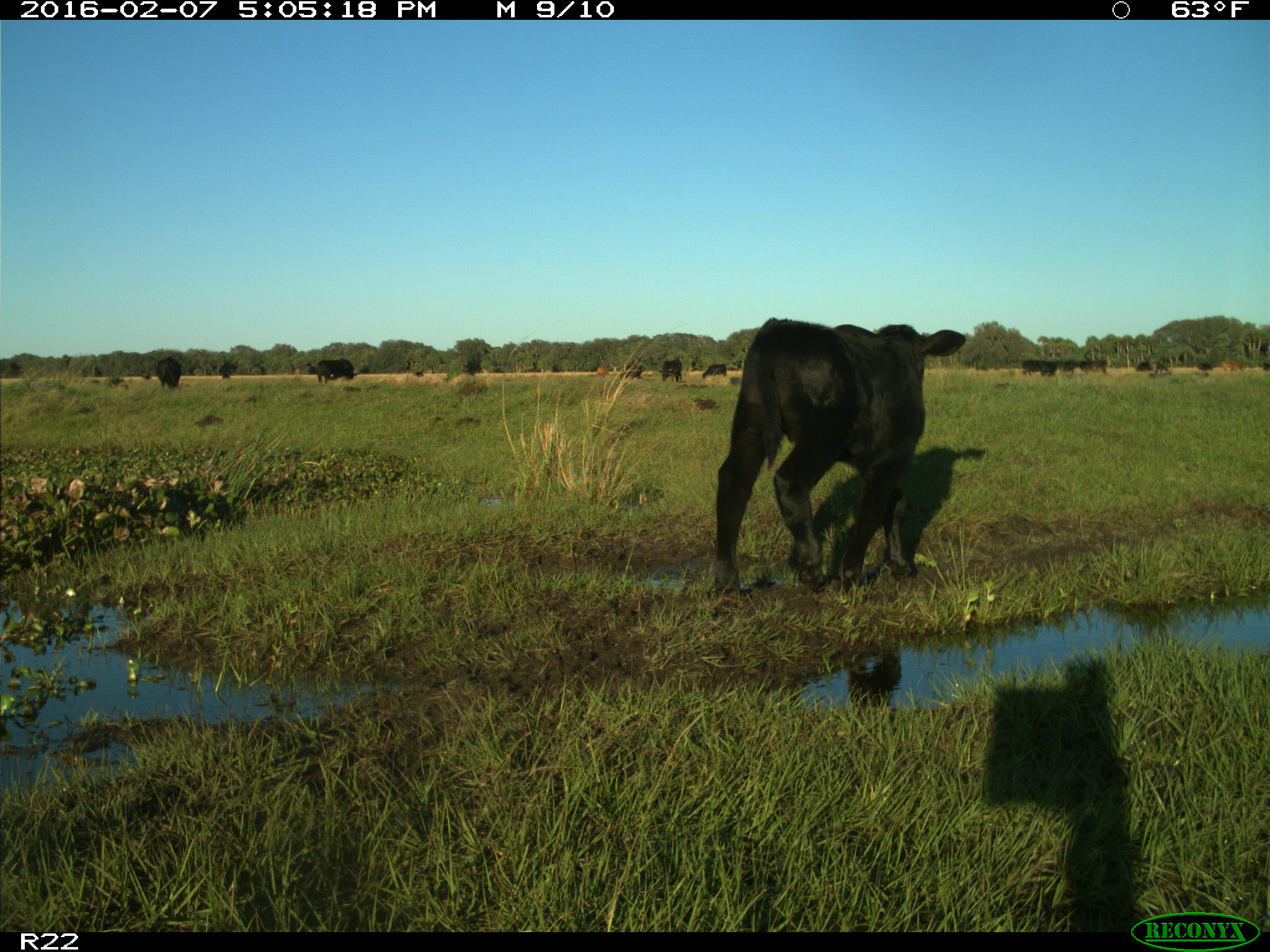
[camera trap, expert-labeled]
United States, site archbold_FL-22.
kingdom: Animalia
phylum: Chordata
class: Mammalia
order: Artiodactyla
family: Bovidae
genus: Bos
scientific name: Bos taurus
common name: domestic cow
Bos taurus (domestic cow).